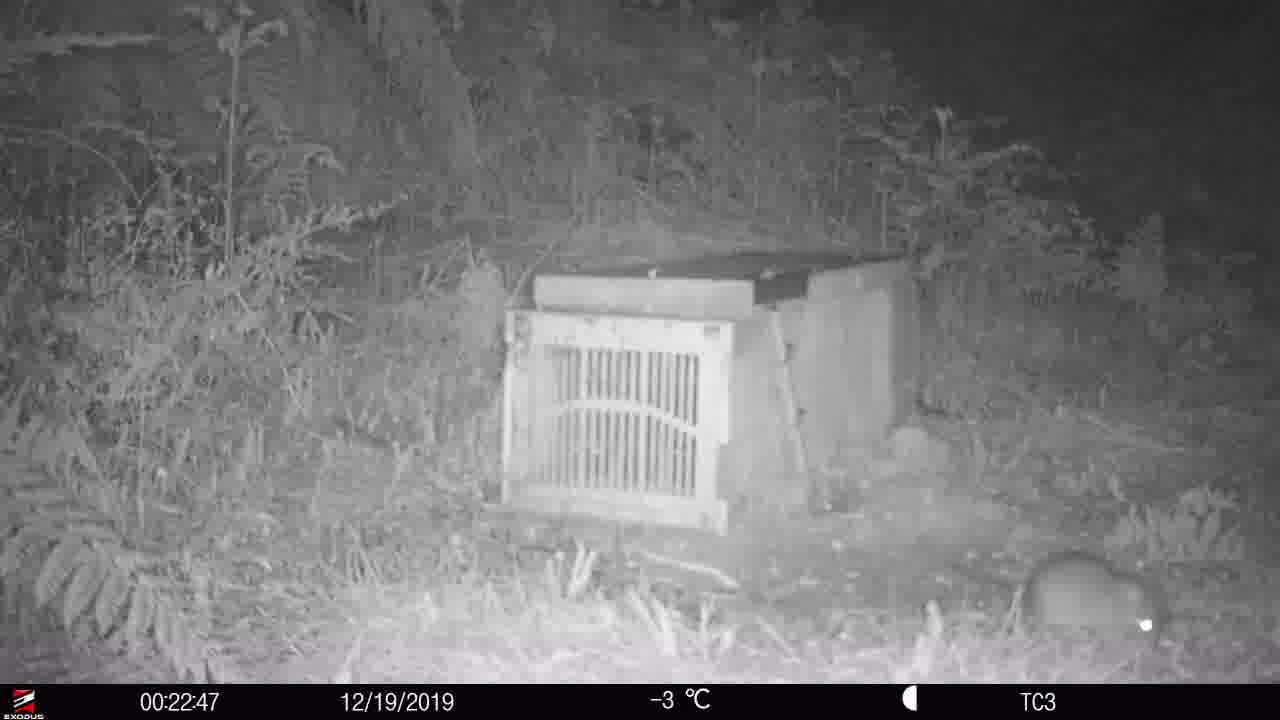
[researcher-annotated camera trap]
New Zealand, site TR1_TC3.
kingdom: Animalia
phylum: Chordata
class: Mammalia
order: Rodentia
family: Muridae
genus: Rattus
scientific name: Rattus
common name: rat